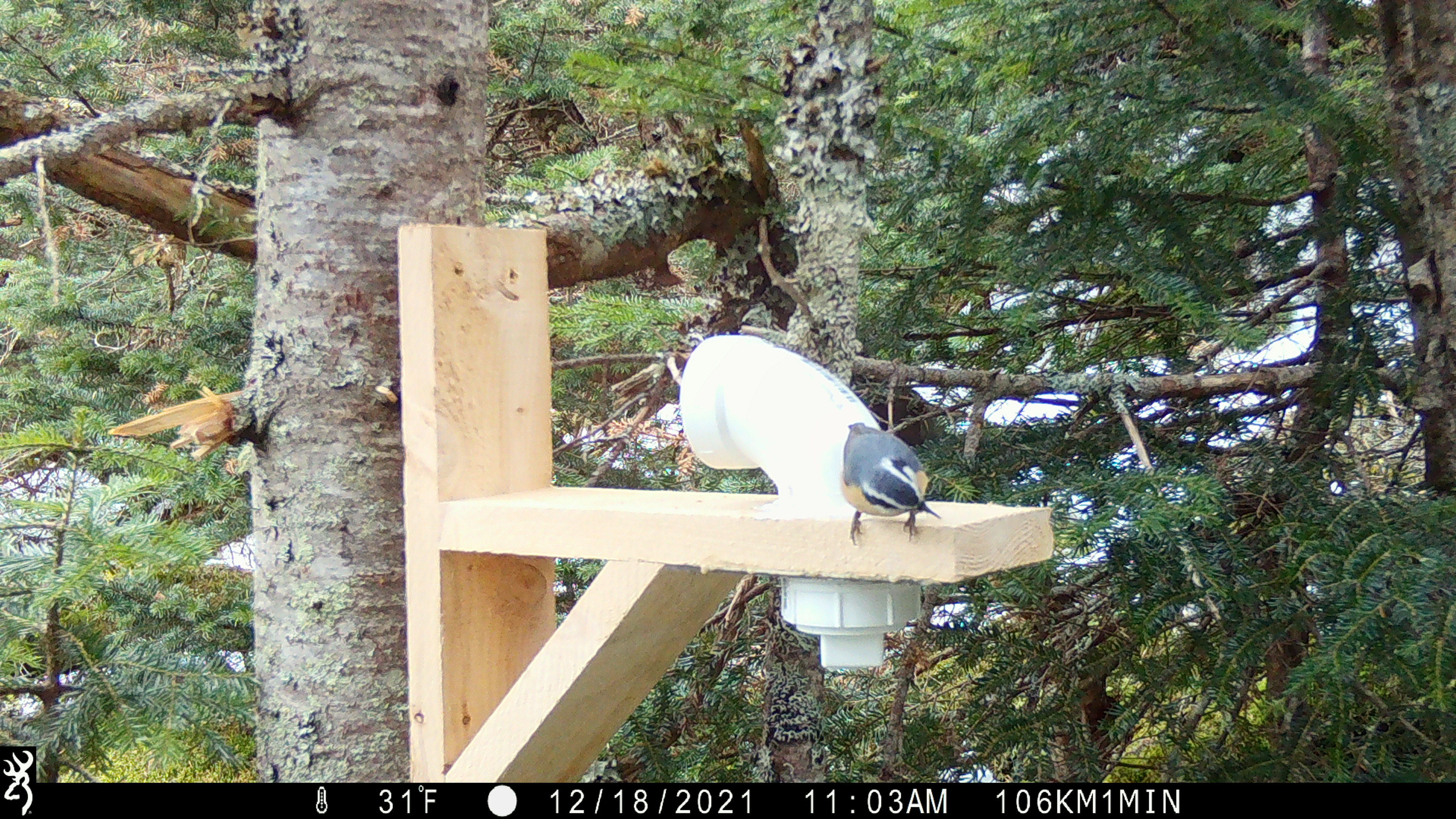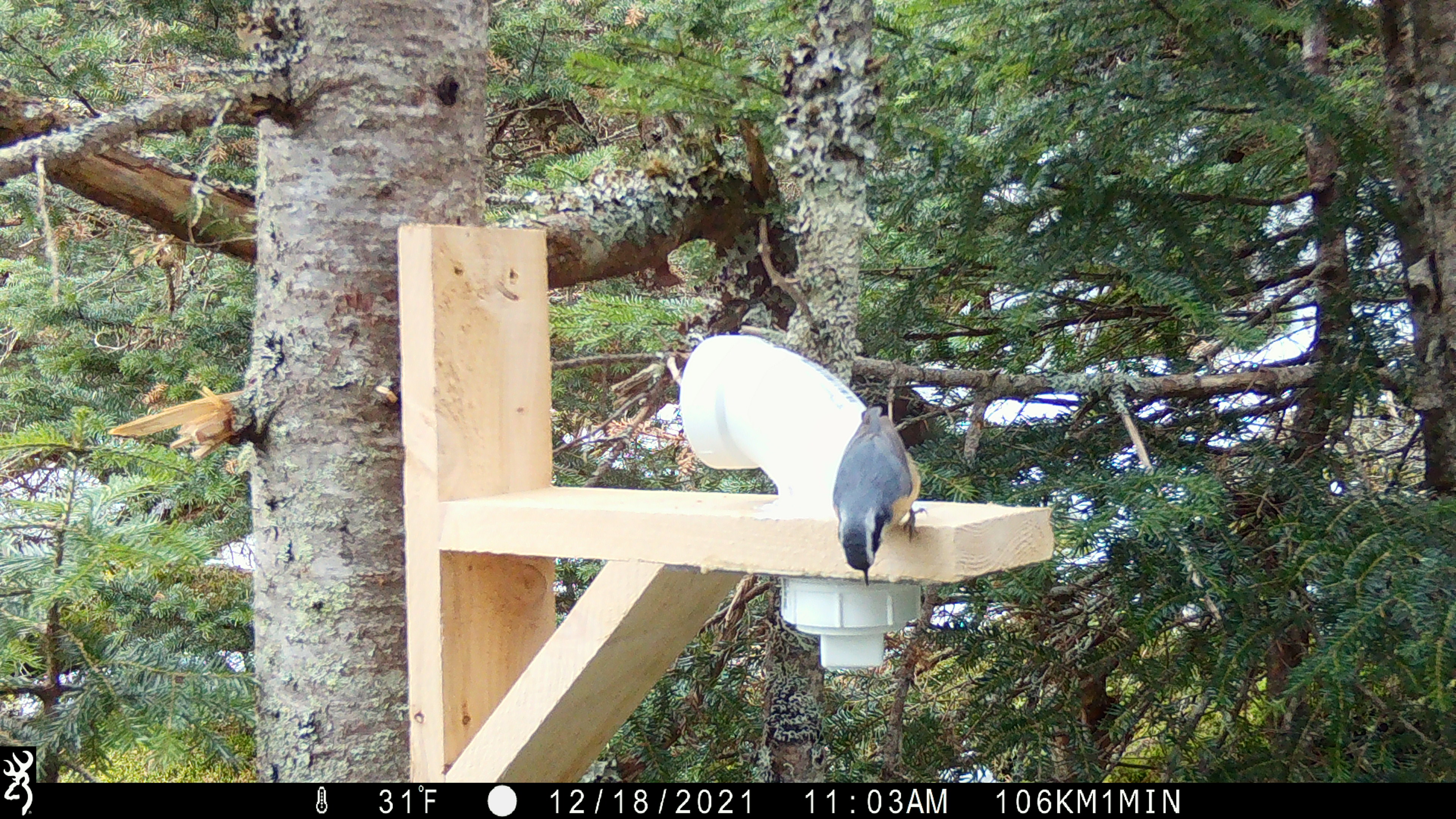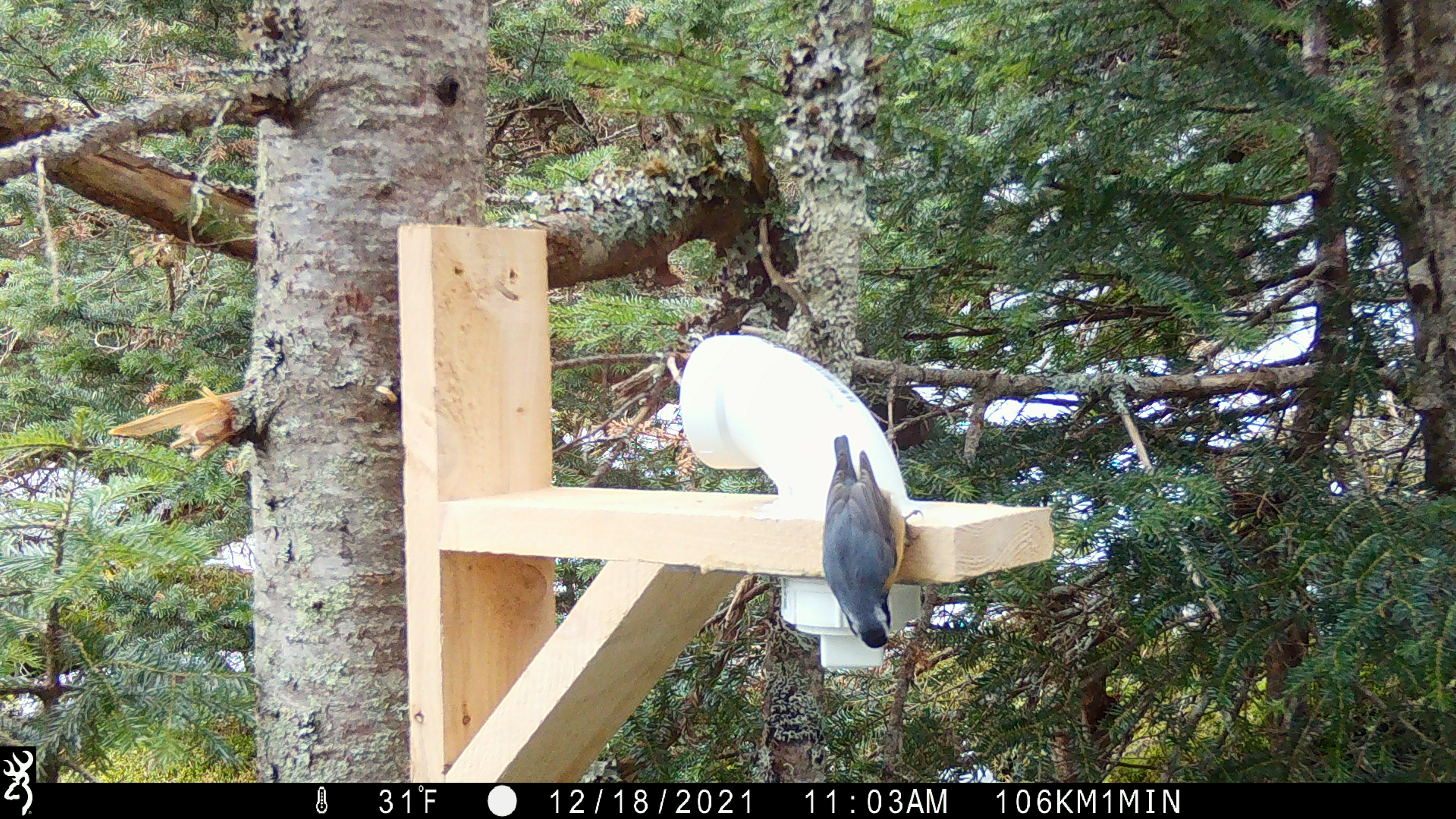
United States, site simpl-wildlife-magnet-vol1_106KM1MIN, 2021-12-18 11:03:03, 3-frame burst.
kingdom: Animalia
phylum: Chordata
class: Aves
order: Passeriformes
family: Sittidae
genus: Sitta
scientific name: Sitta canadensis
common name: red-breasted nuthatch